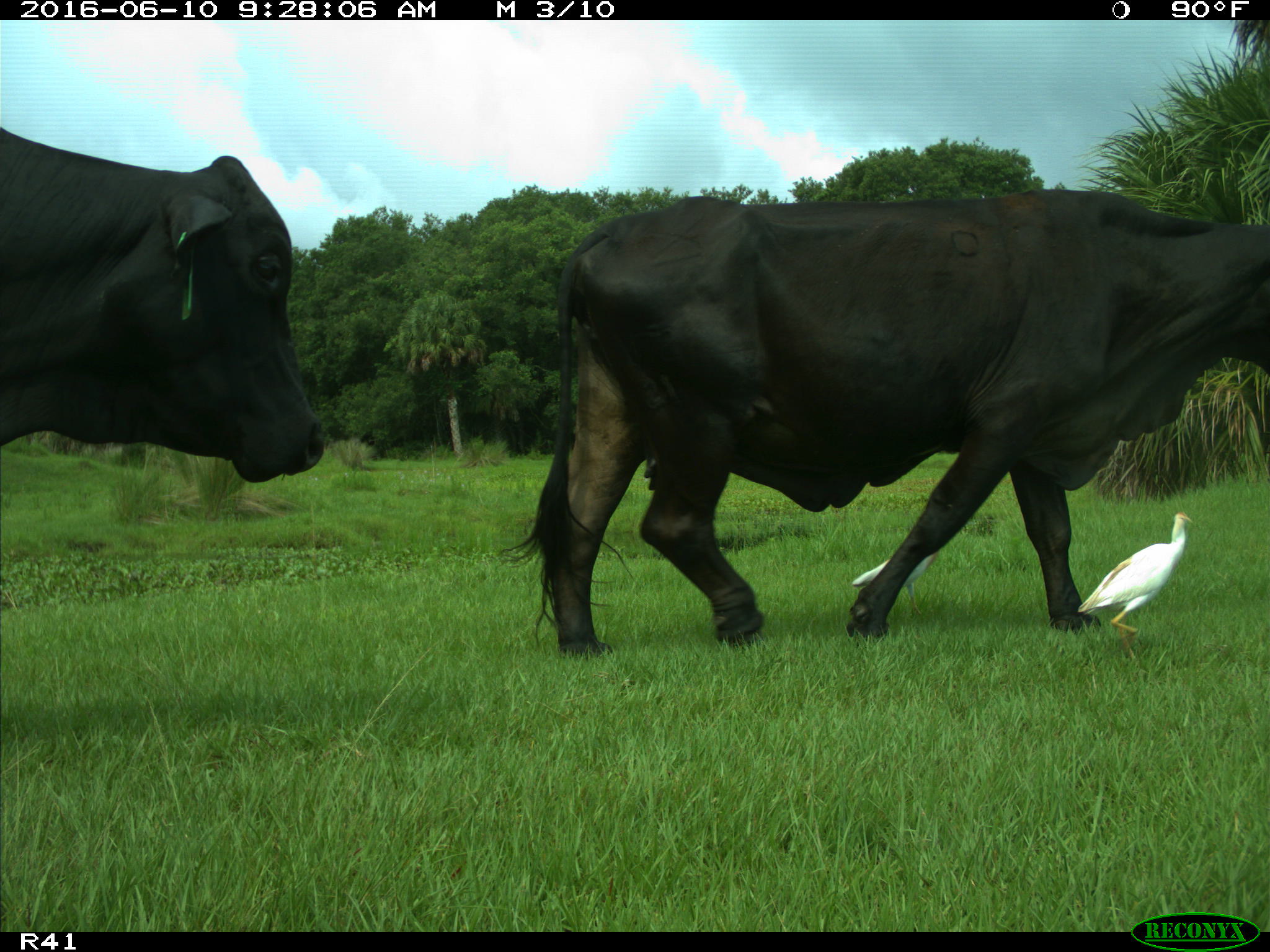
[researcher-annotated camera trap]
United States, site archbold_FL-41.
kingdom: Animalia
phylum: Chordata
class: Mammalia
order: Artiodactyla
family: Bovidae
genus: Bos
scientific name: Bos taurus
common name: domestic cow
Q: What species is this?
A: Bos taurus (domestic cow).